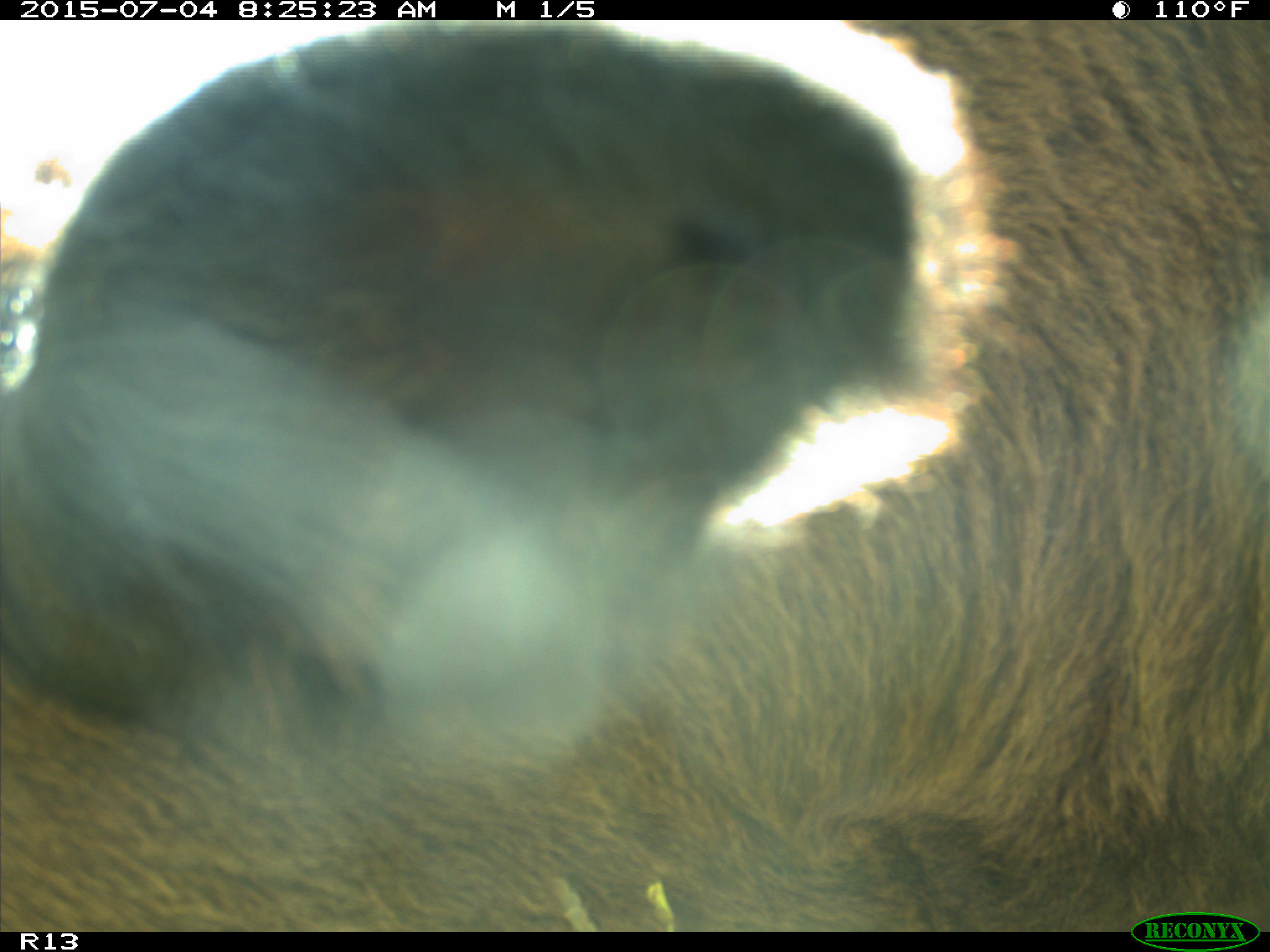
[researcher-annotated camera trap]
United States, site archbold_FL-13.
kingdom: Animalia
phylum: Chordata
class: Mammalia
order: Artiodactyla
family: Bovidae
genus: Bos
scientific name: Bos taurus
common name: domestic cow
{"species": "Bos taurus (domestic cow)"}